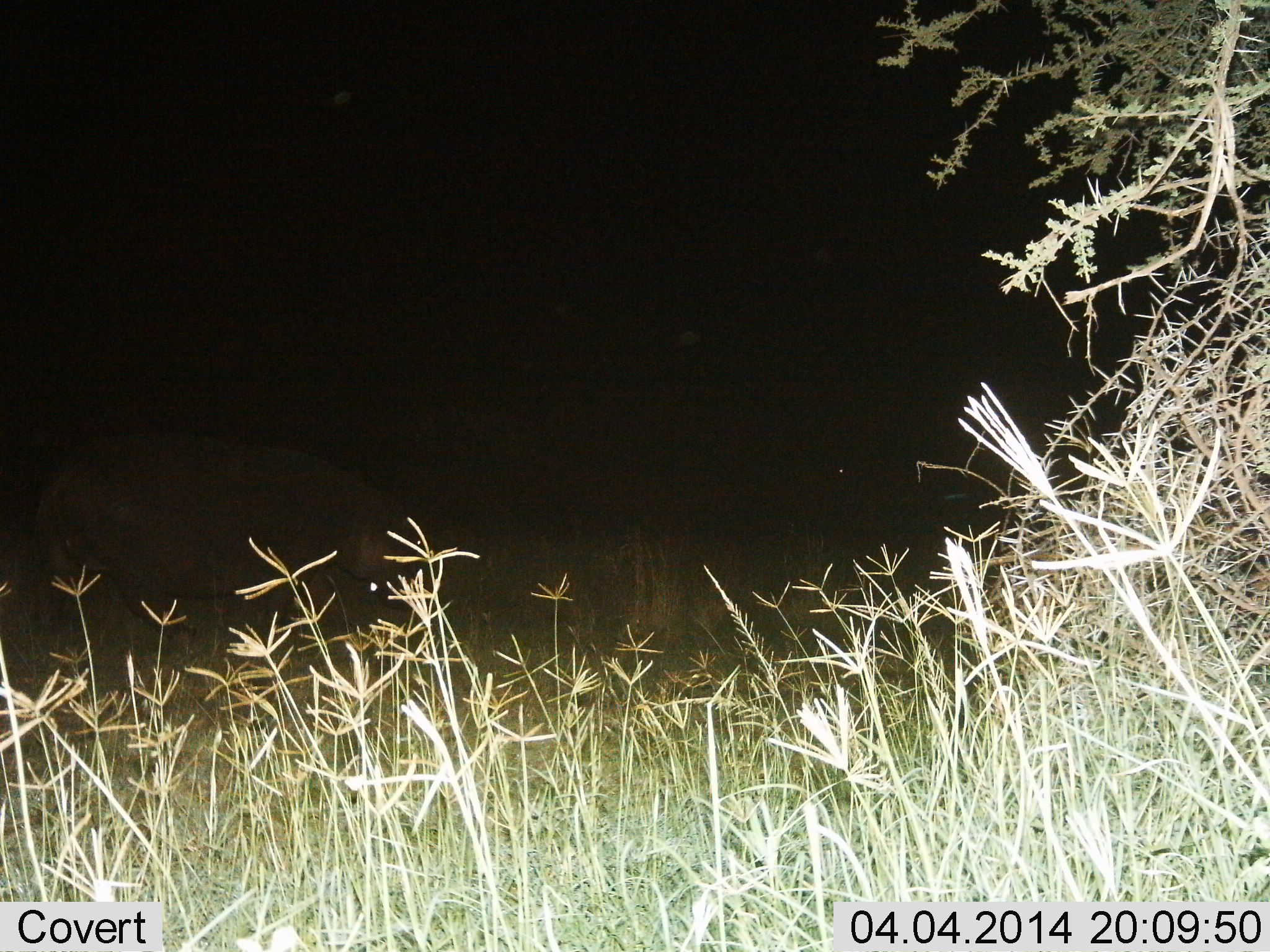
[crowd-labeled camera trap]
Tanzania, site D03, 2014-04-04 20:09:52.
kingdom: Animalia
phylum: Chordata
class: Mammalia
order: Artiodactyla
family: Hippopotamidae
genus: Hippopotamus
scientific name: Hippopotamus amphibius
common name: hippopotamus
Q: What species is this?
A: Hippopotamus (Hippopotamus amphibius).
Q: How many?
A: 1.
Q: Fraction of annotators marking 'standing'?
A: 40%.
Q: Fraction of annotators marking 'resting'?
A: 0%.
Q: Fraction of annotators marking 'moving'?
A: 50%.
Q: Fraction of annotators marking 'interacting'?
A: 0%.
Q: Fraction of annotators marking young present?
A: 0%.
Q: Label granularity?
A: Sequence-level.